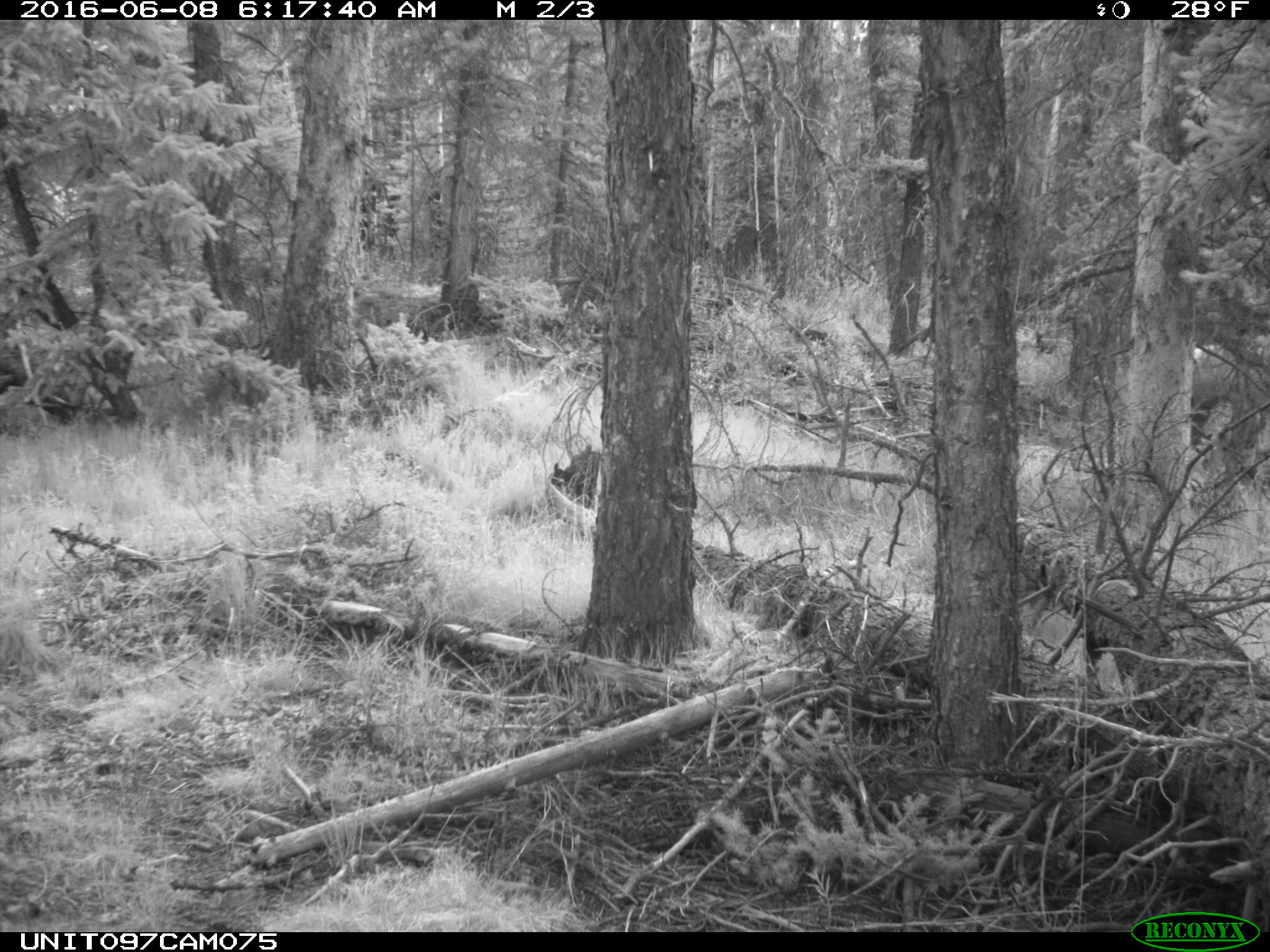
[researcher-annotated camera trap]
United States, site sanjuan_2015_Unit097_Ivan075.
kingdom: Animalia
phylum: Chordata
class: Mammalia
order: Artiodactyla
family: Cervidae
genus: Cervus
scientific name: Cervus elaphus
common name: red deer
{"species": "Cervus elaphus (red deer)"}